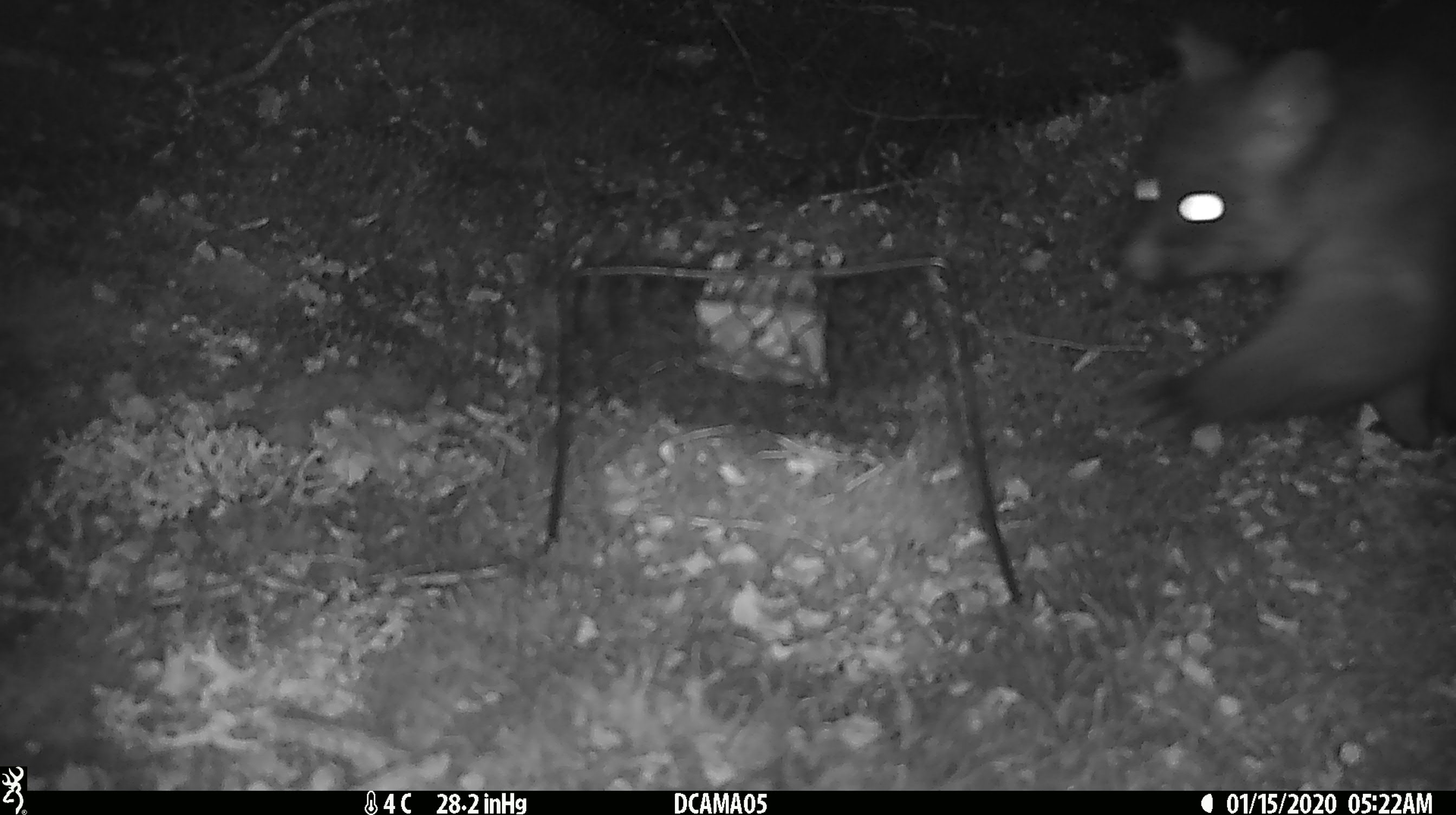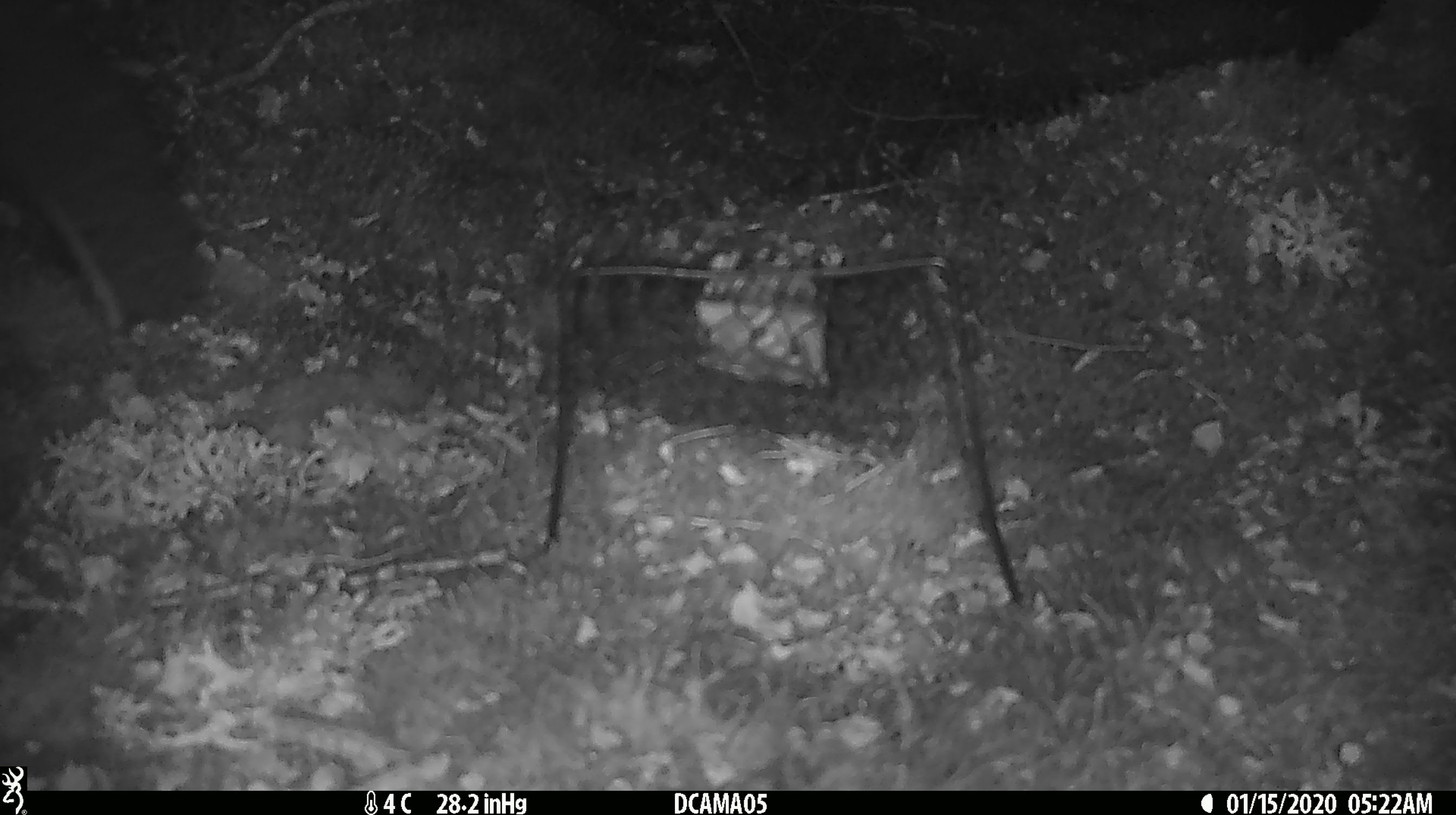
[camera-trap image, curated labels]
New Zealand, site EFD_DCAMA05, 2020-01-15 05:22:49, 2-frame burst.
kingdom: Animalia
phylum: Chordata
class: Mammalia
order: Diprotodontia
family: Phalangeridae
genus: Trichosurus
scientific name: Trichosurus vulpecula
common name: common brushtail possum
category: possum